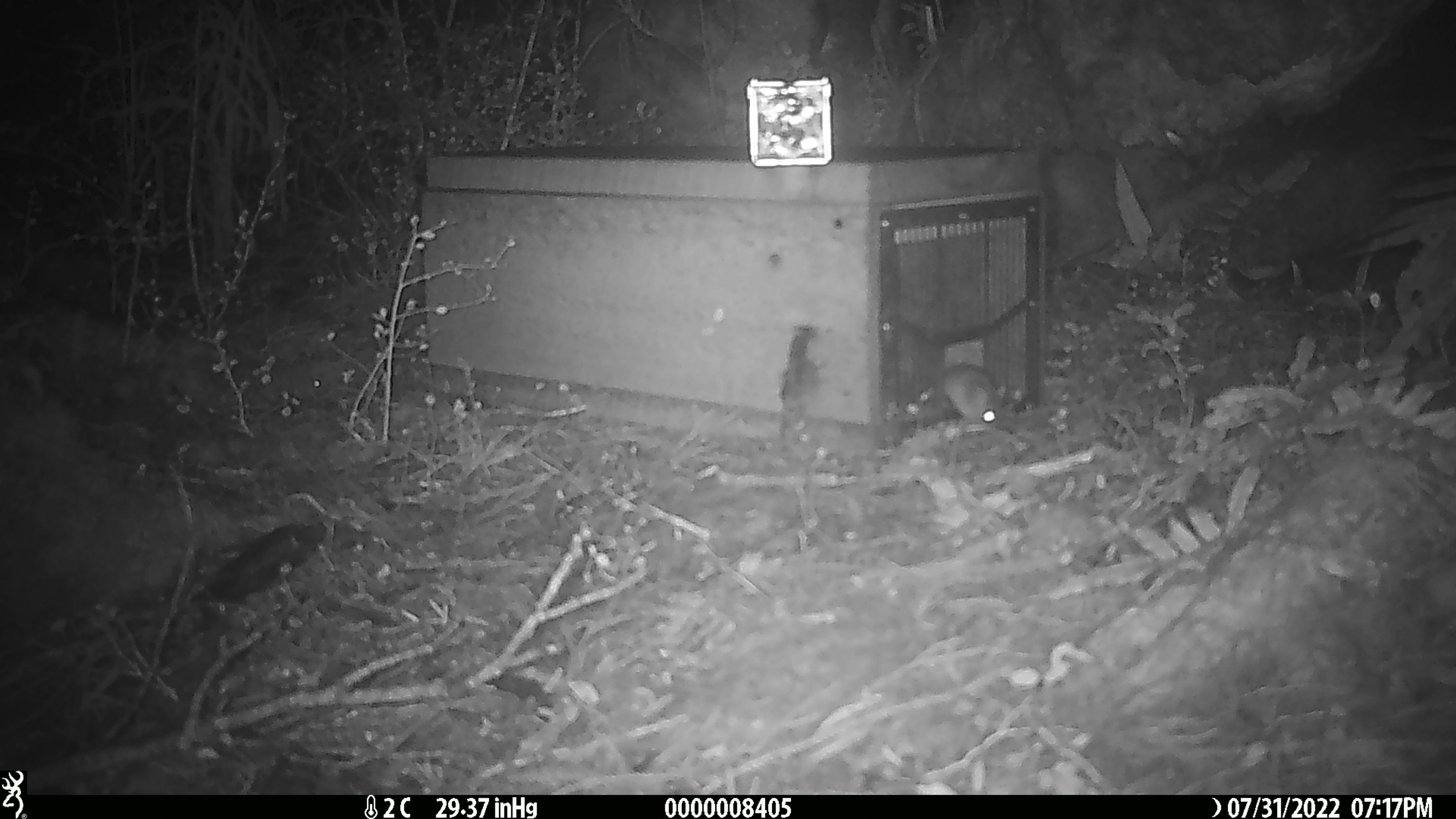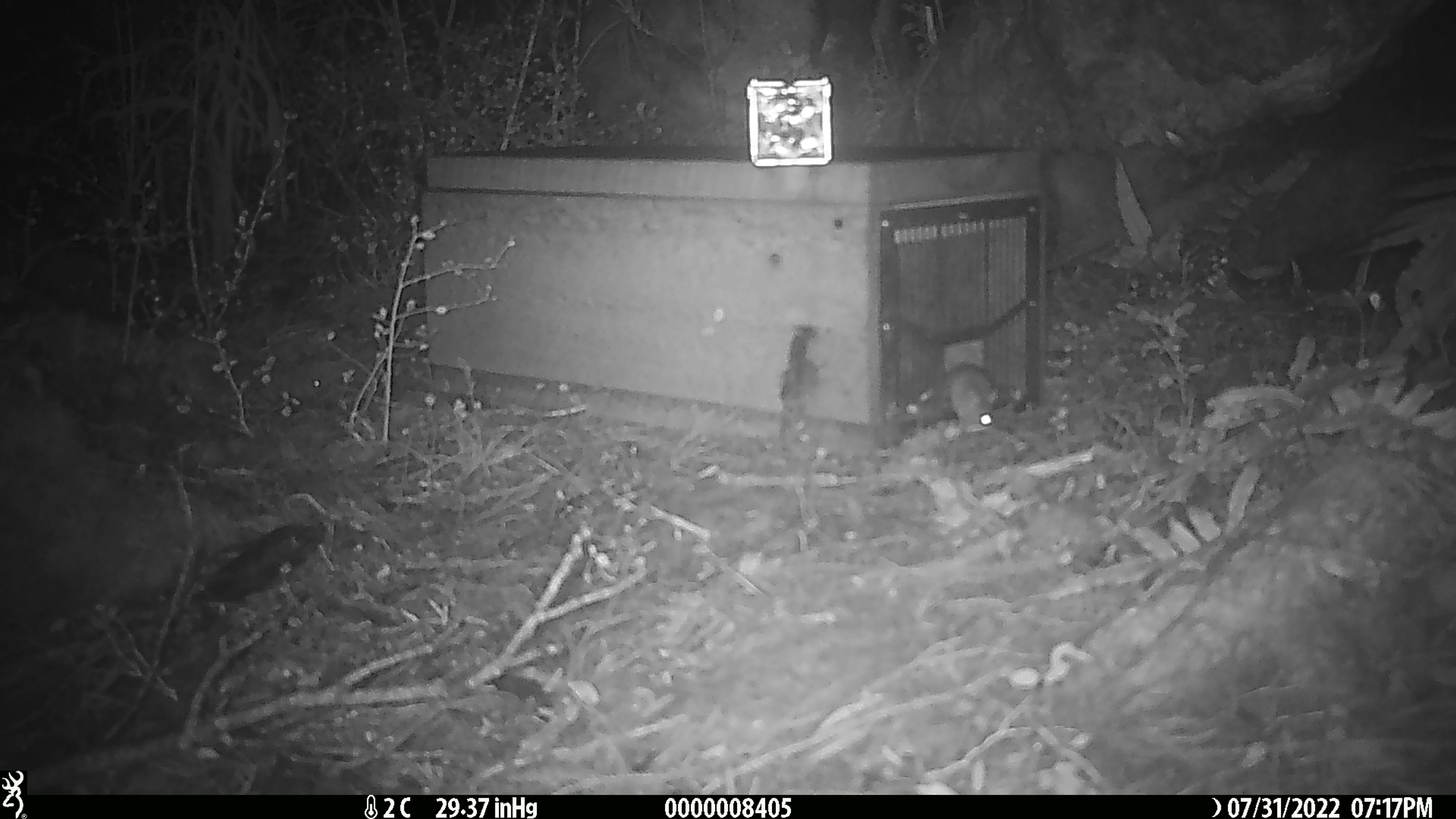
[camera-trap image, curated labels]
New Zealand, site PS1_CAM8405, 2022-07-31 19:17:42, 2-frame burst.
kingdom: Animalia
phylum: Chordata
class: Mammalia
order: Rodentia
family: Muridae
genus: Mus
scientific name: Mus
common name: mouse